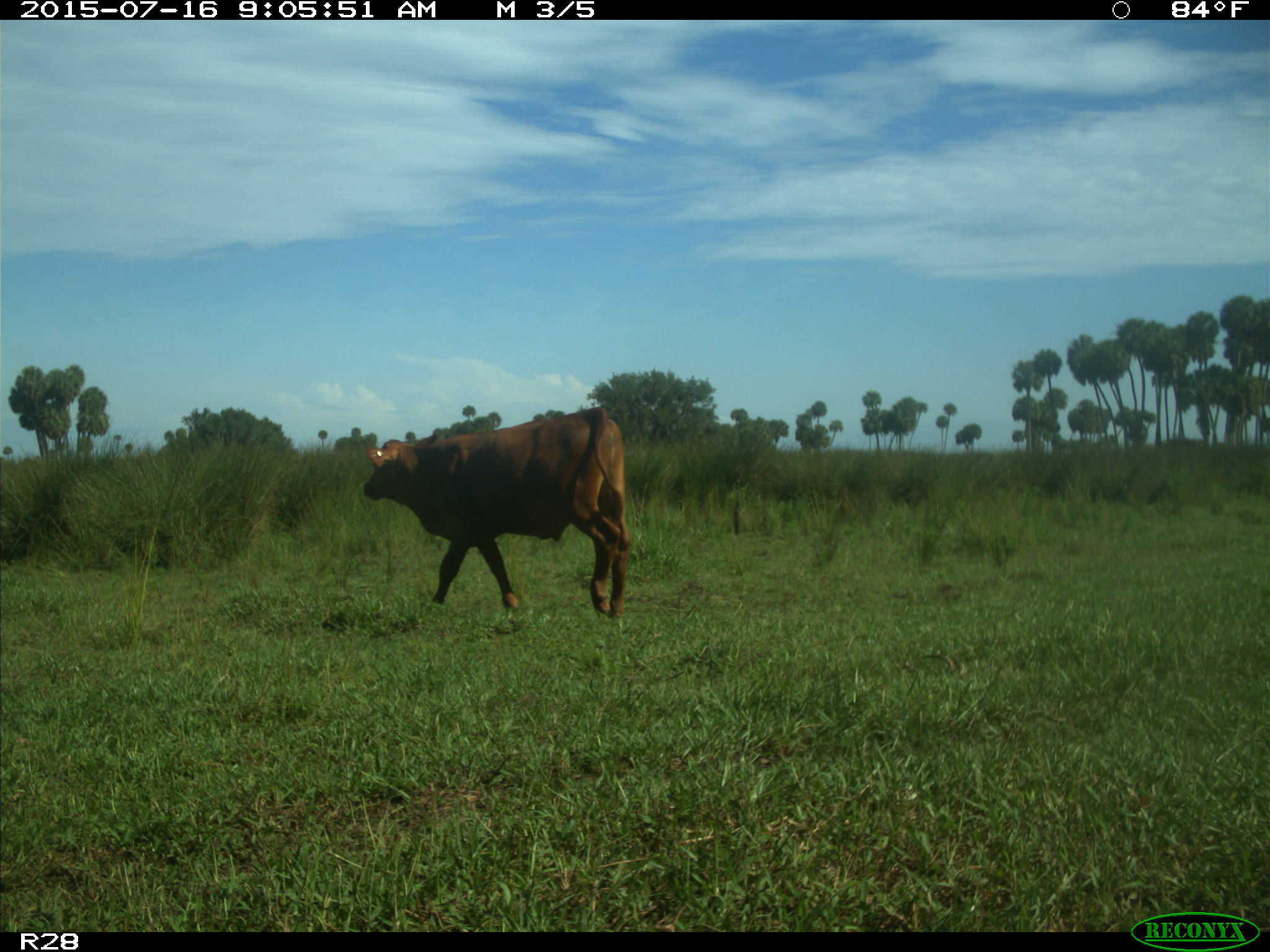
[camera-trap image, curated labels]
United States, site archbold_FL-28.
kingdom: Animalia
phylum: Chordata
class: Mammalia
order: Artiodactyla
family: Bovidae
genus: Bos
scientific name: Bos taurus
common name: domestic cow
Bos taurus (domestic cow).